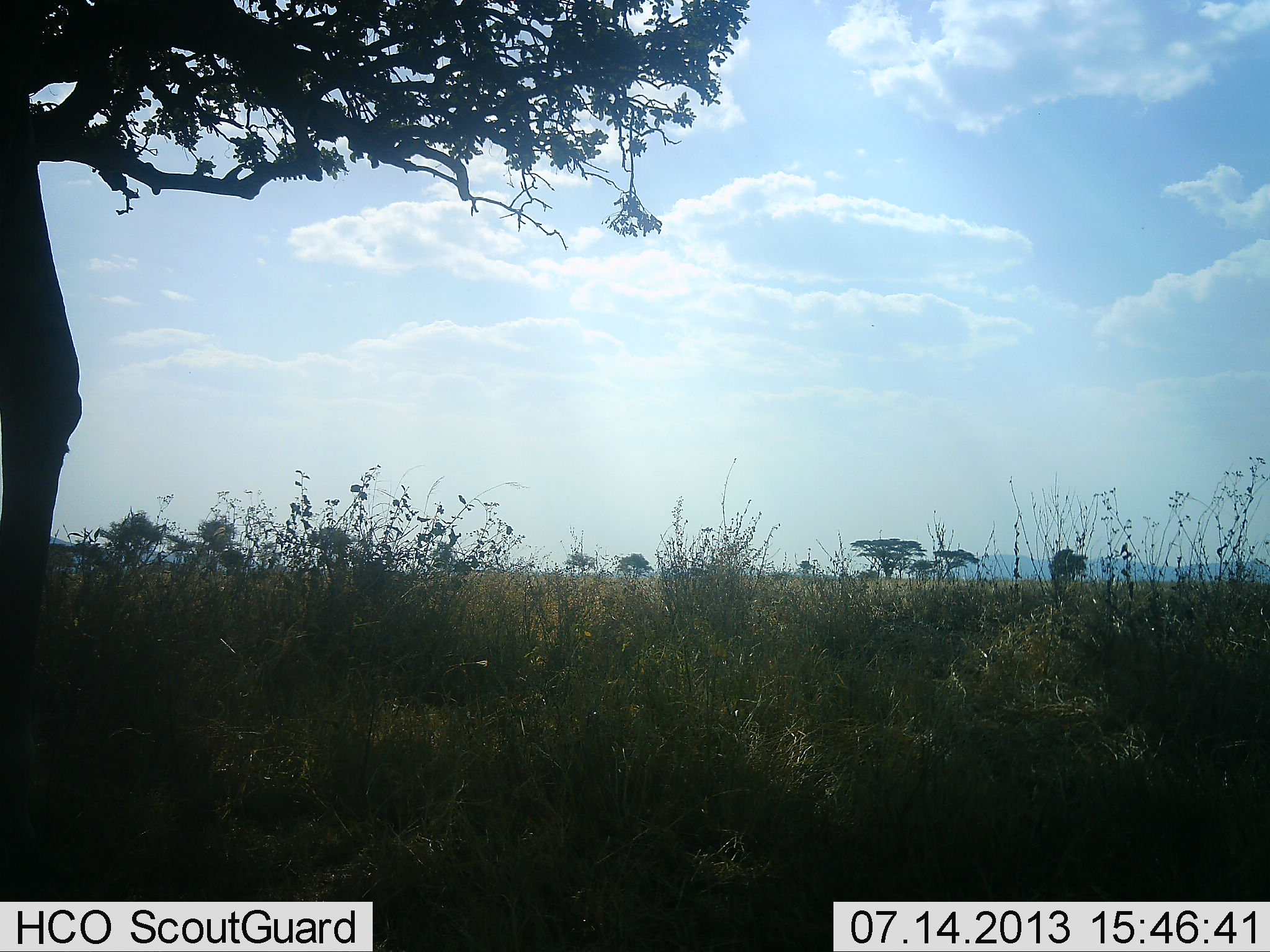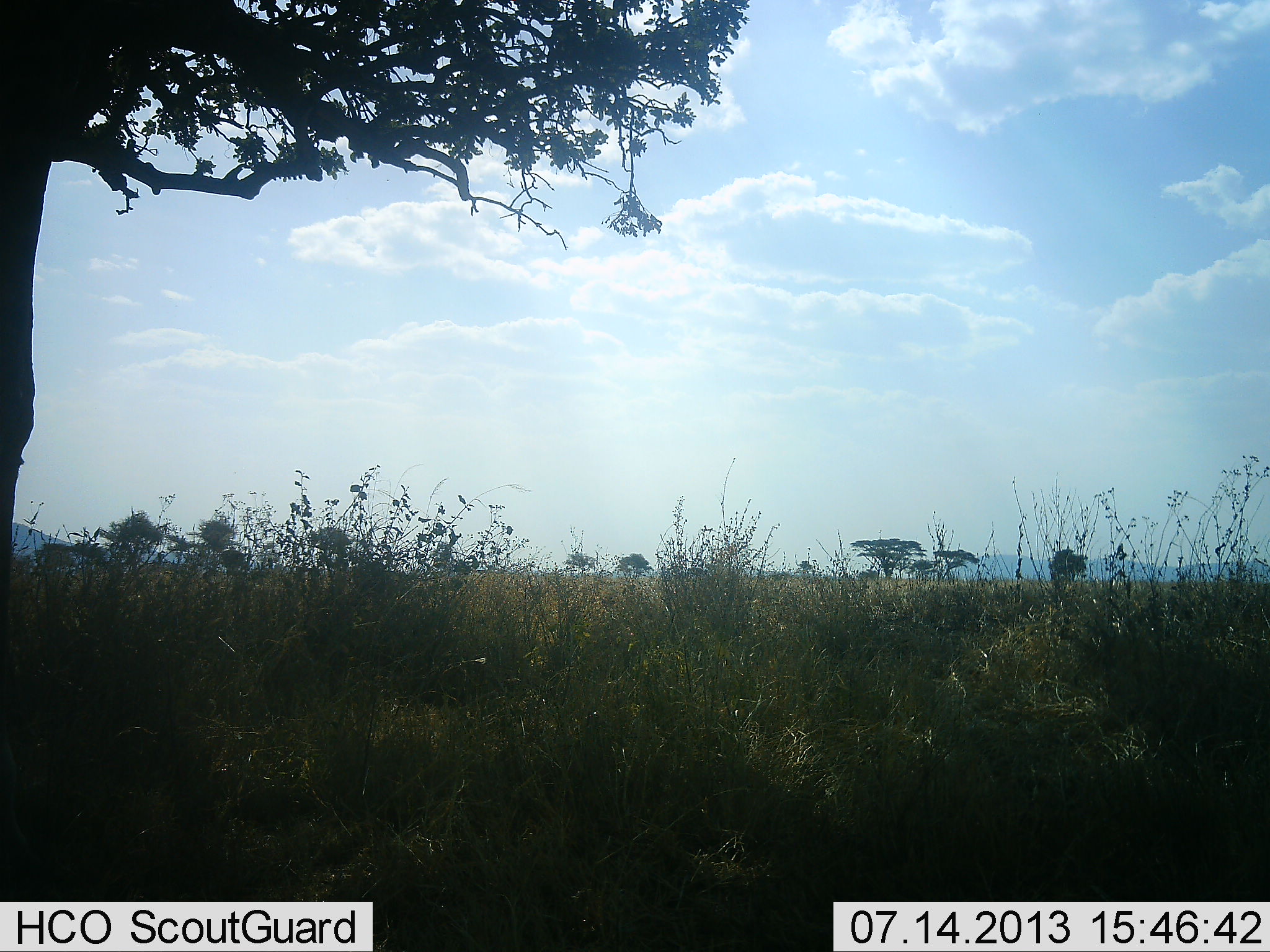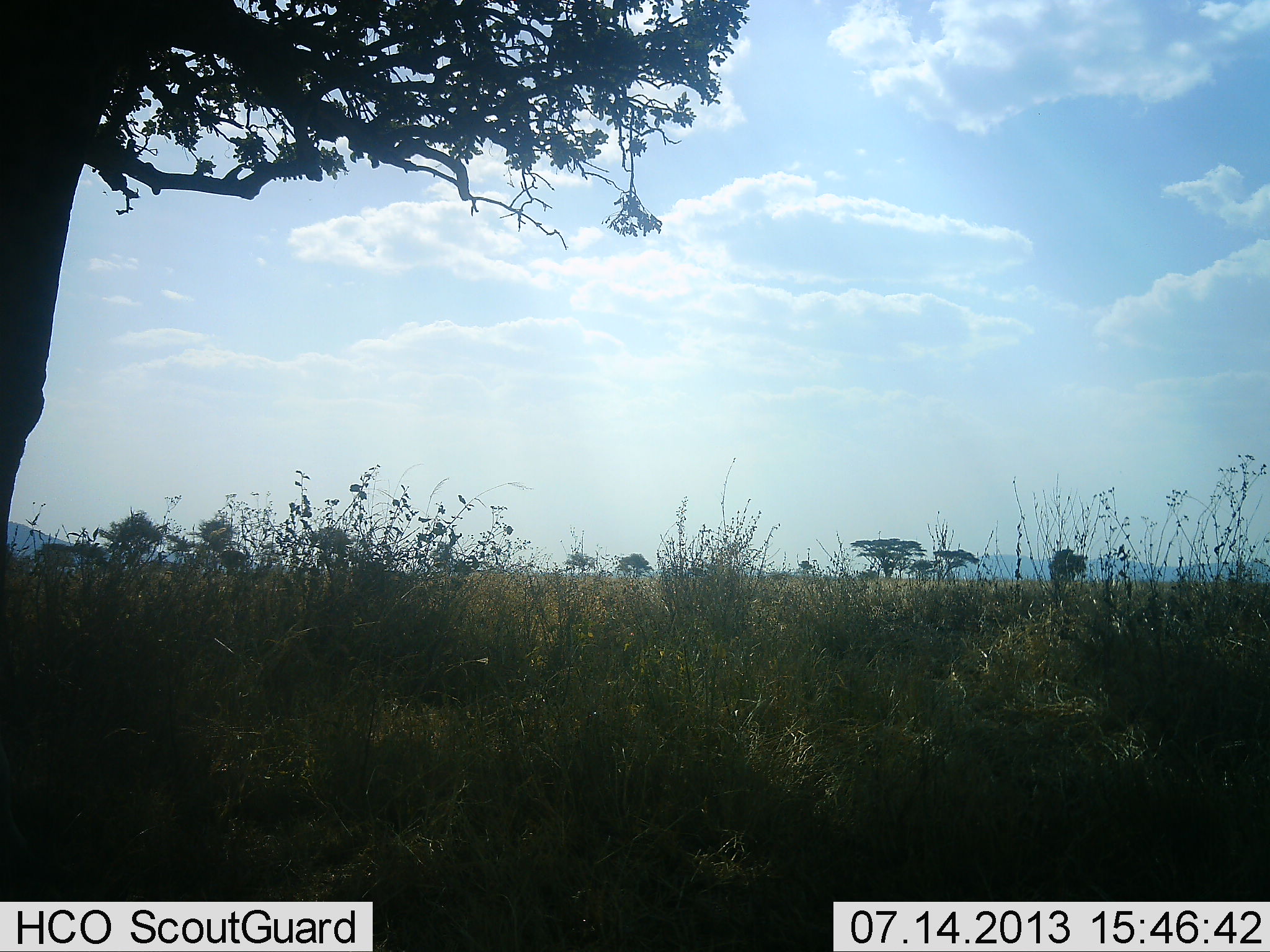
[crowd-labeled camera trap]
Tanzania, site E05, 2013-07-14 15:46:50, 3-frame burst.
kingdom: Animalia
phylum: Chordata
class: Mammalia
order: Artiodactyla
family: Giraffidae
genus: Giraffa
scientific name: Giraffa camelopardalis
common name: giraffe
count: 1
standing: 50%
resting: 0%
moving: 20%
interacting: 0%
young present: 0%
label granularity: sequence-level